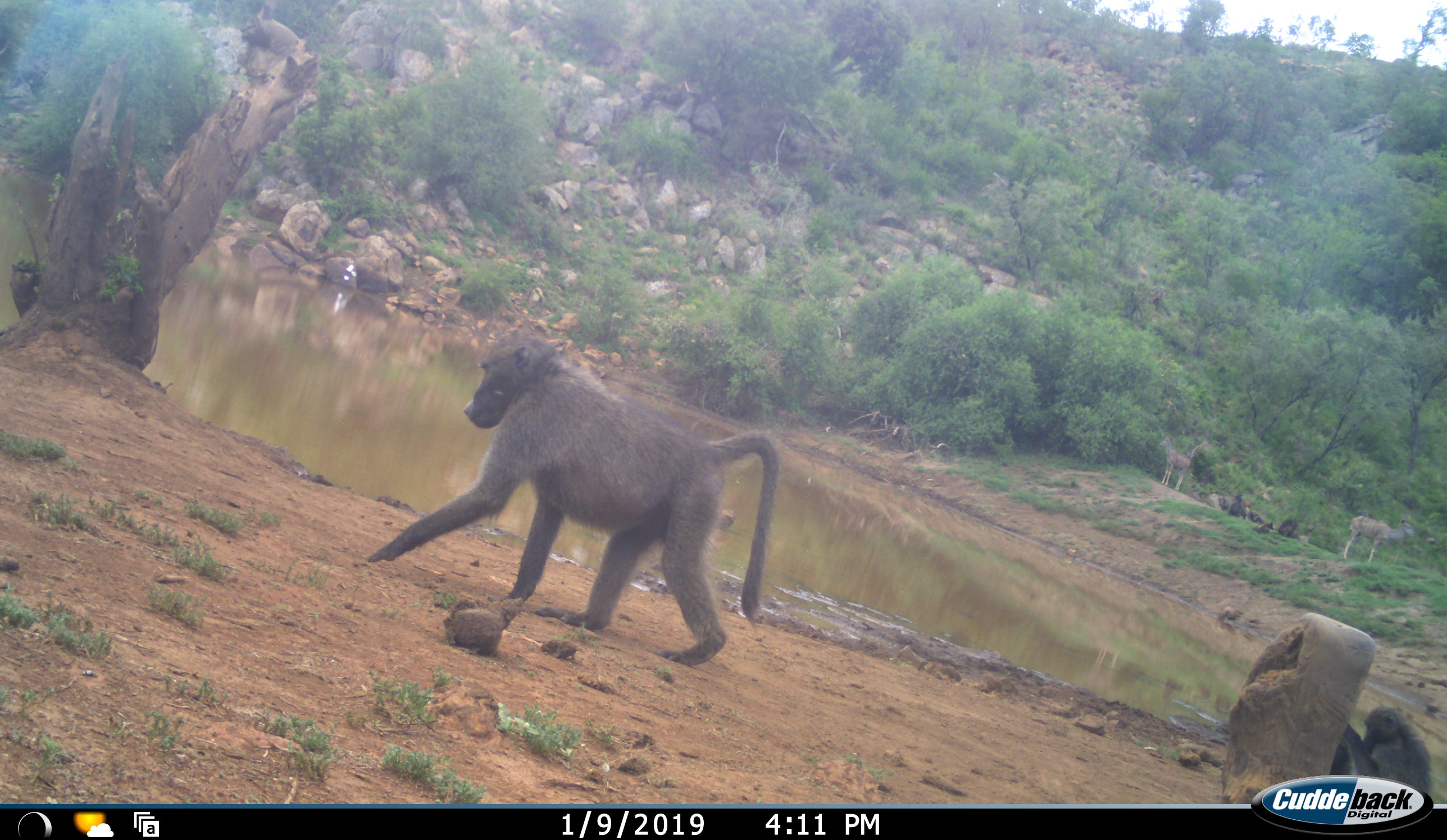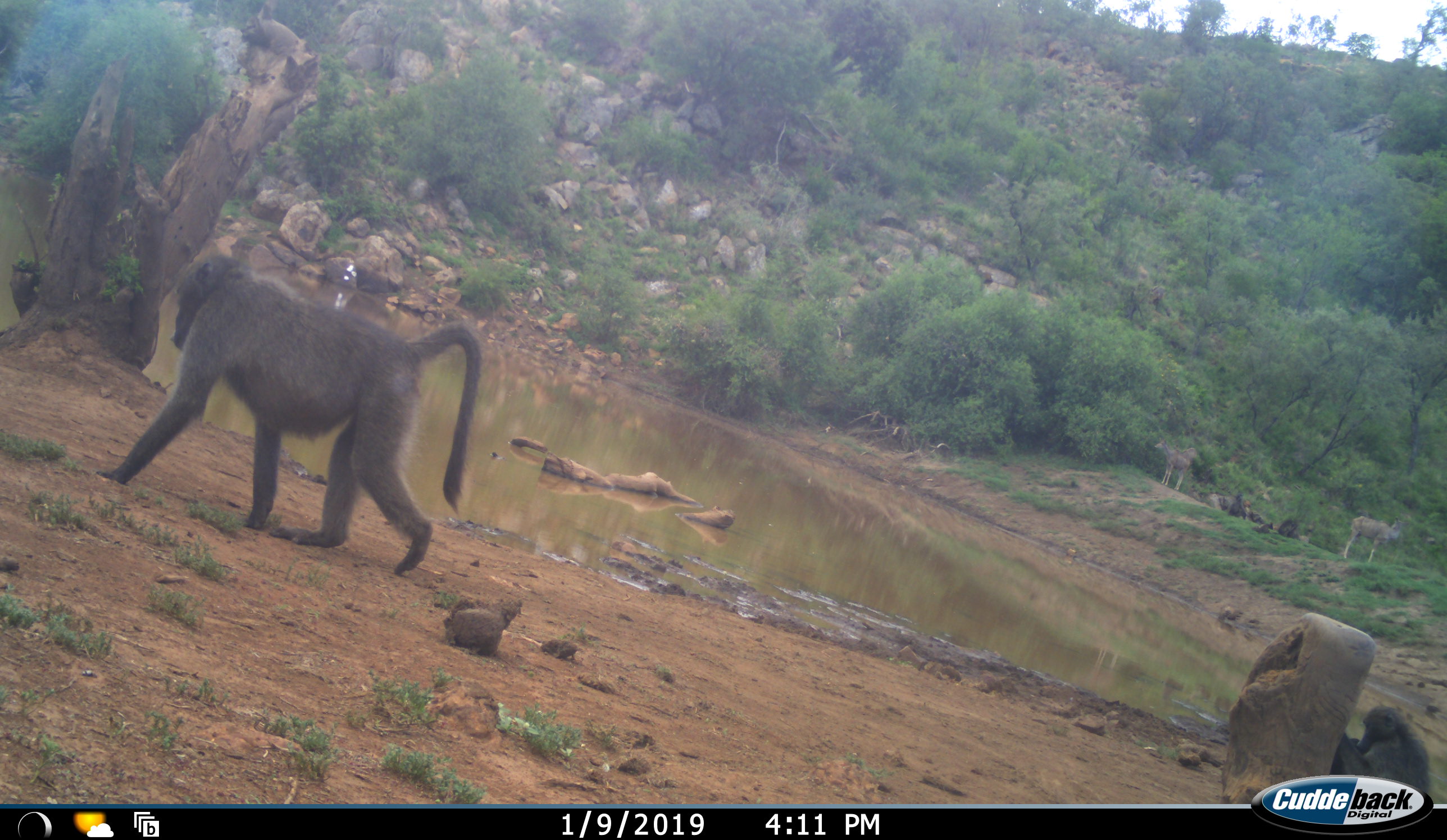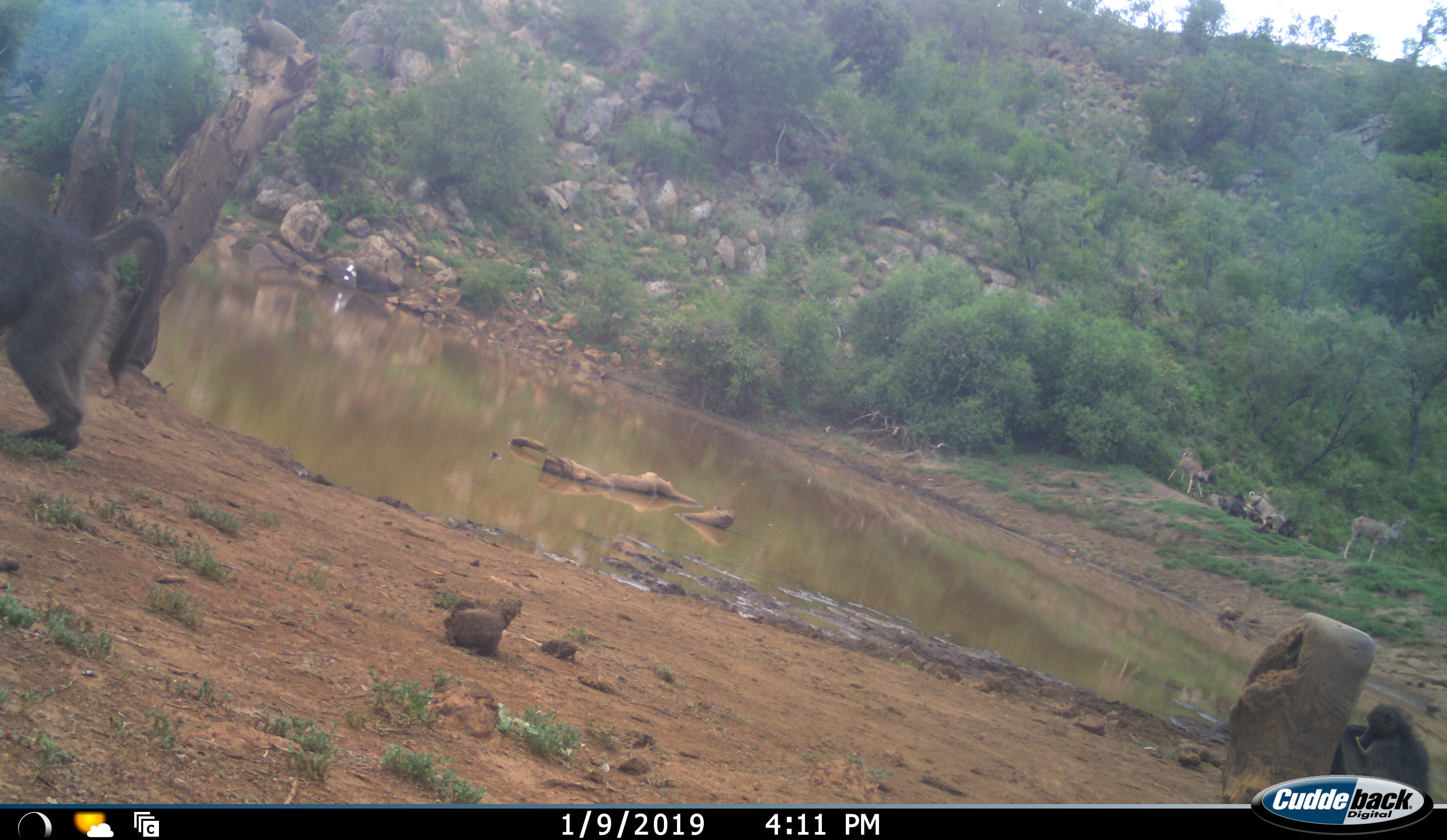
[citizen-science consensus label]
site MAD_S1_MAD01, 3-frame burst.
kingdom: Animalia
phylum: Chordata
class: Mammalia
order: Primates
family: Cercopithecidae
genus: Papio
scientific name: Papio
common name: baboon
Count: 3.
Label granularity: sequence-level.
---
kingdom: Animalia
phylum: Chordata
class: Mammalia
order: Artiodactyla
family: Bovidae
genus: Tragelaphus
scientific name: Tragelaphus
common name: kudu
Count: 3.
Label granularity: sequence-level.